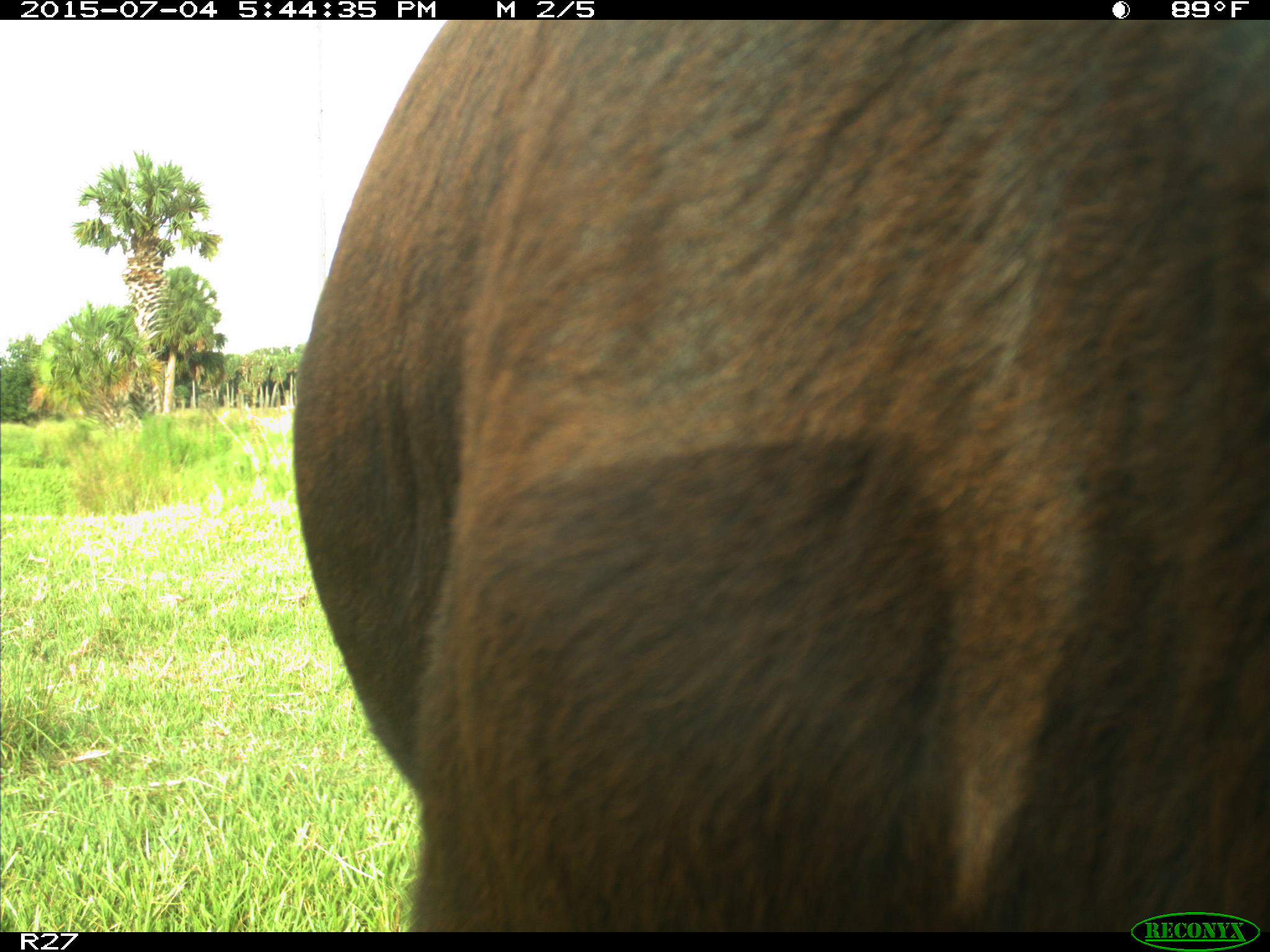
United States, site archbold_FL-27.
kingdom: Animalia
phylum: Chordata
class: Mammalia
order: Artiodactyla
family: Bovidae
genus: Bos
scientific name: Bos taurus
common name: domestic cow